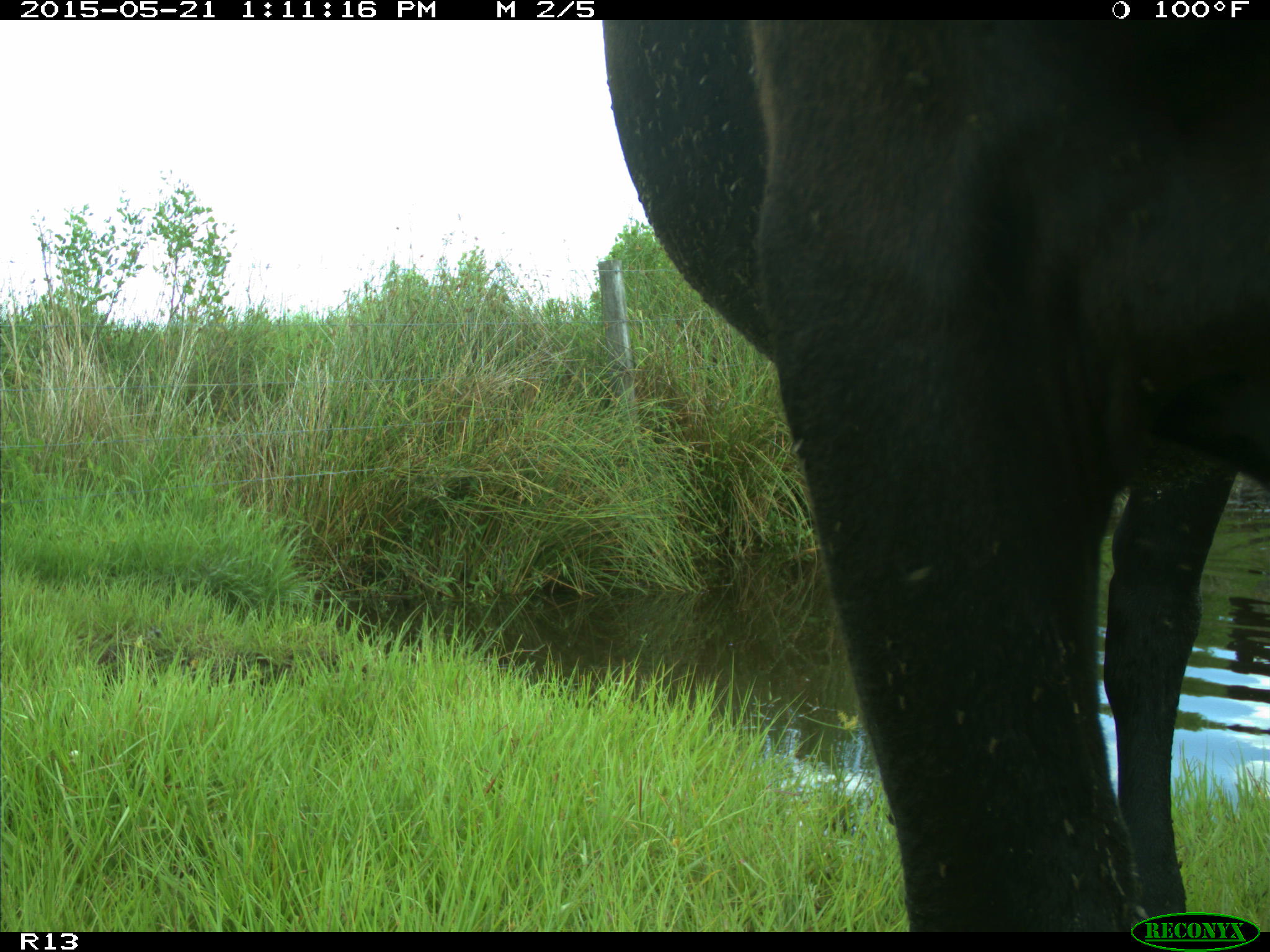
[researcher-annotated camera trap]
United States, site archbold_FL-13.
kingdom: Animalia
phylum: Chordata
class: Mammalia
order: Artiodactyla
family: Bovidae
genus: Bos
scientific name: Bos taurus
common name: domestic cow